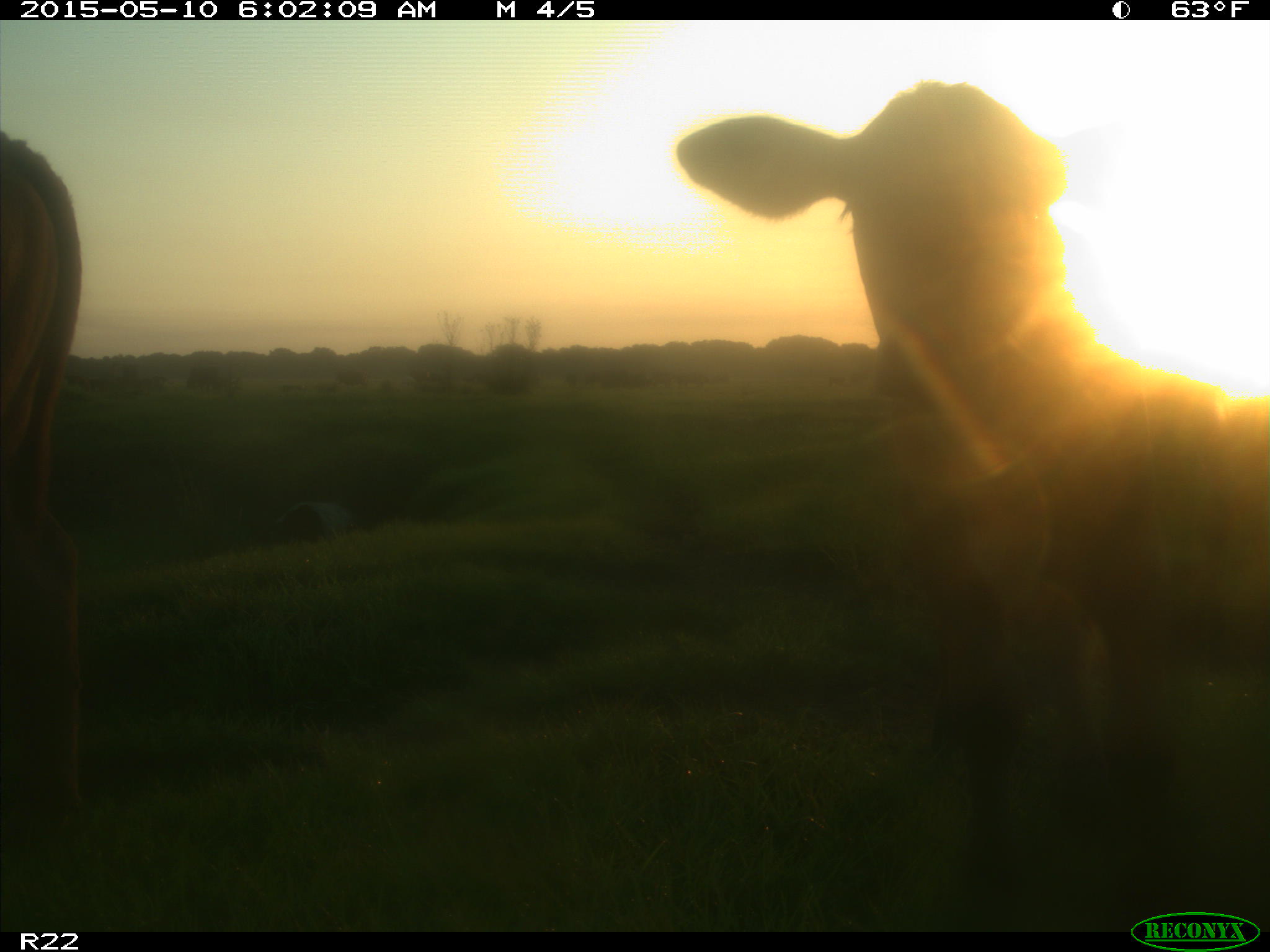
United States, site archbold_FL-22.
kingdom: Animalia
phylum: Chordata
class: Mammalia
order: Artiodactyla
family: Bovidae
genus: Bos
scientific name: Bos taurus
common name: domestic cow